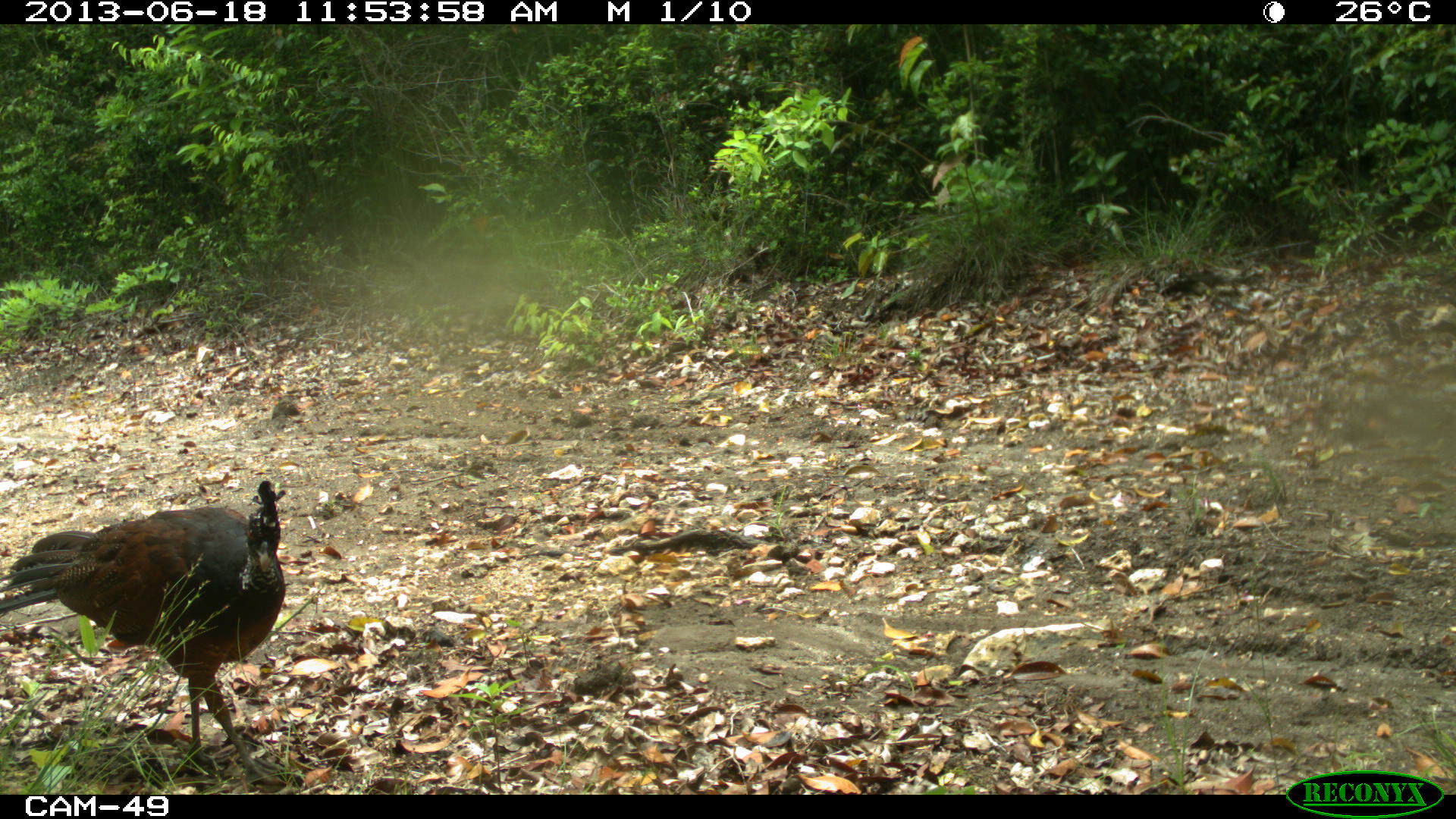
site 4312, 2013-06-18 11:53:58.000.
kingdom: Animalia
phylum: Chordata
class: Aves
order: Galliformes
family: Cracidae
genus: Crax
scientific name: Crax rubra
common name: great curassow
Crax rubra (great curassow), count 1, sex female.